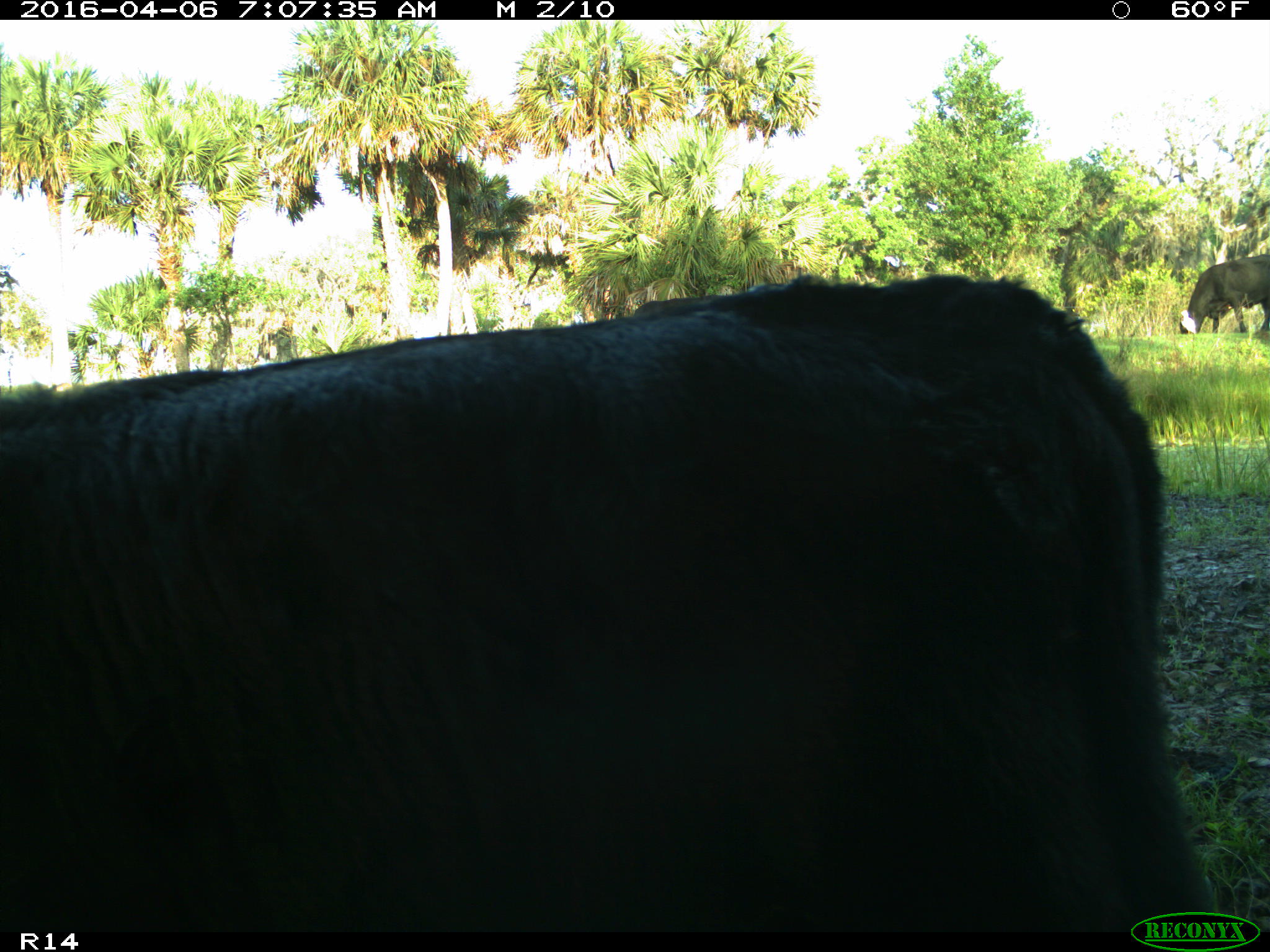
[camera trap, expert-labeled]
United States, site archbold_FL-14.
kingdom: Animalia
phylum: Chordata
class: Mammalia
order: Artiodactyla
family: Bovidae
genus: Bos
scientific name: Bos taurus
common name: domestic cow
Bos taurus (domestic cow).